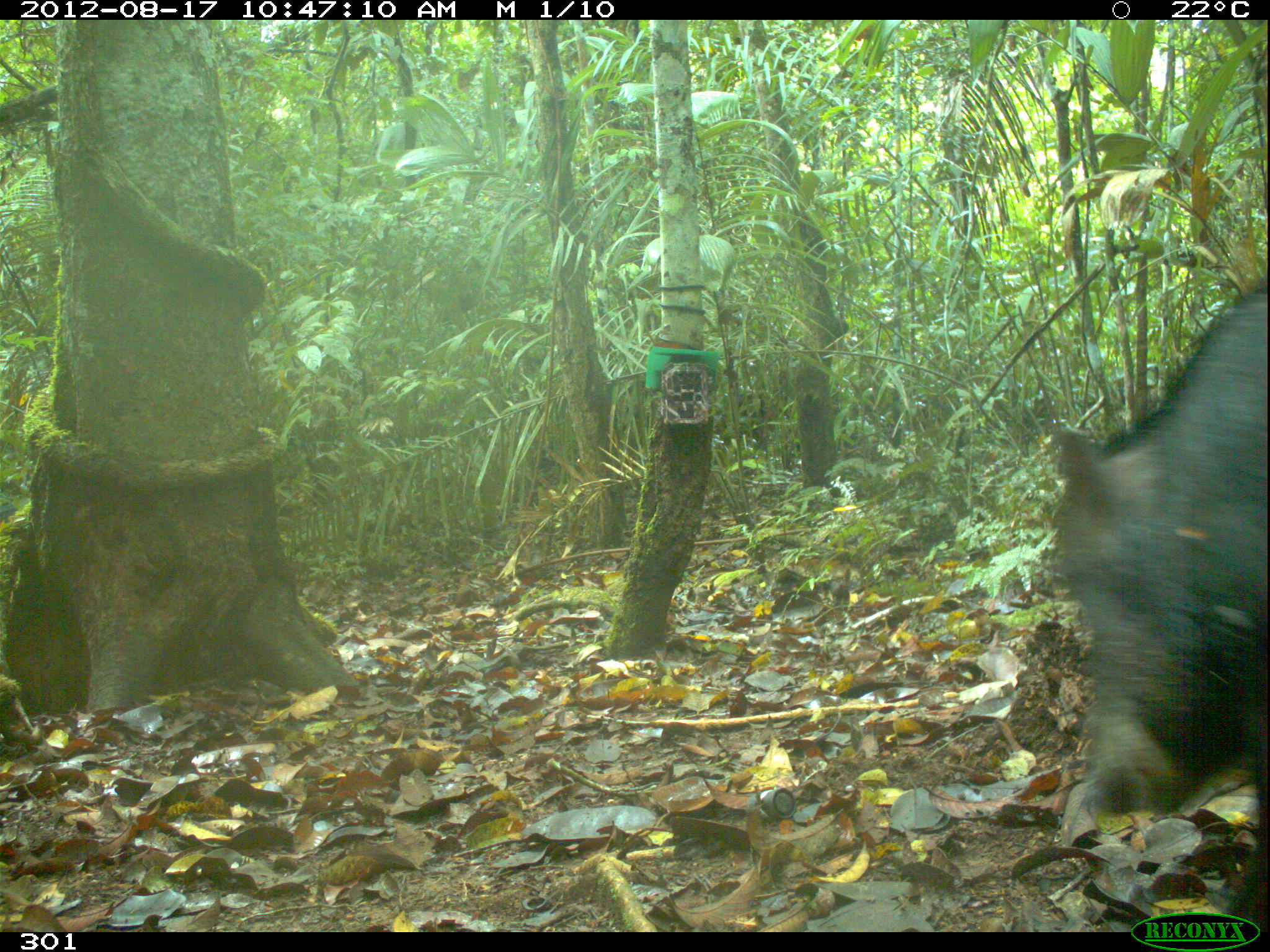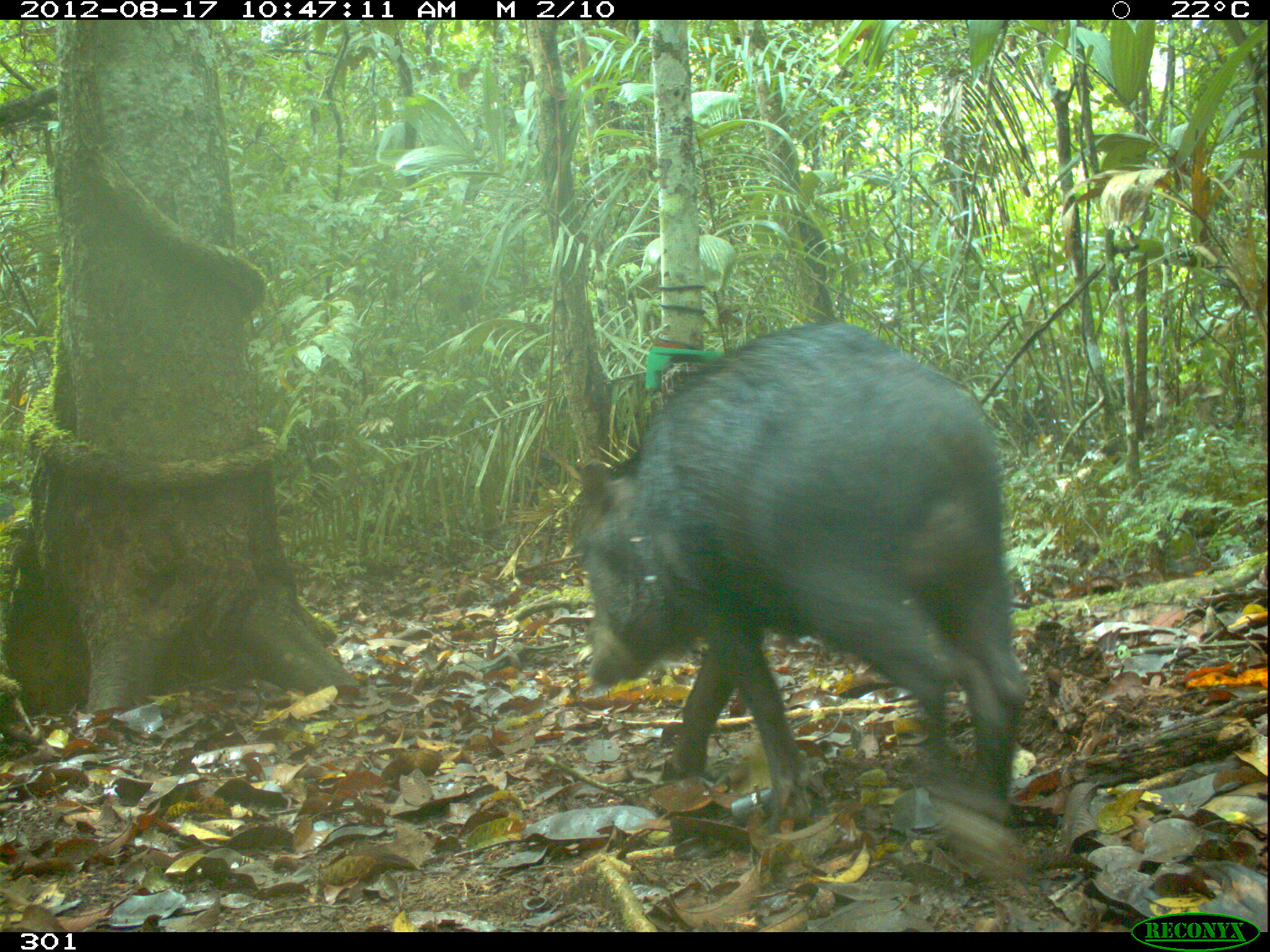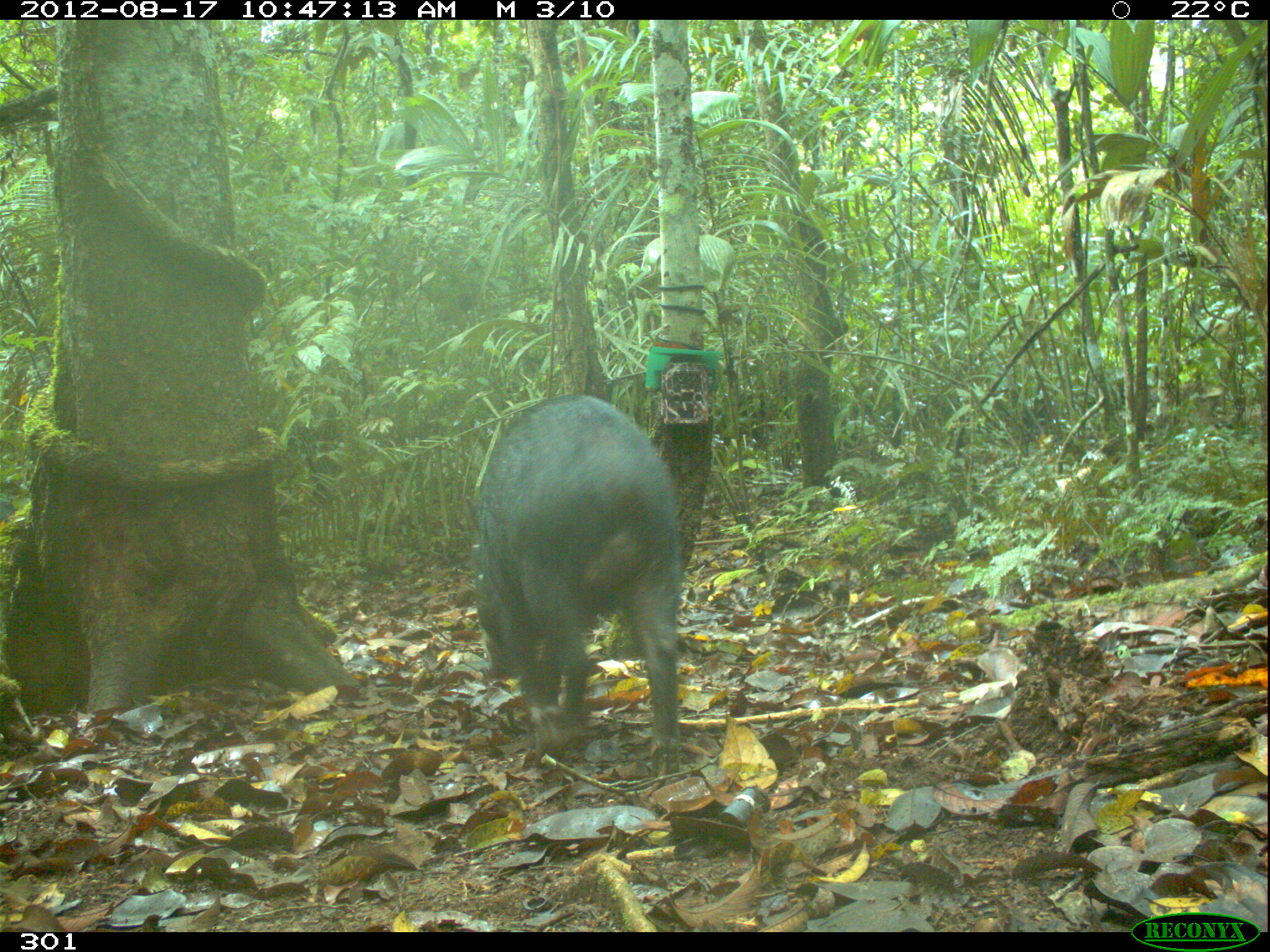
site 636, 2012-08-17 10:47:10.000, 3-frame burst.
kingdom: Animalia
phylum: Chordata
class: Mammalia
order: Artiodactyla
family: Tayassuidae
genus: Tayassu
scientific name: Tayassu pecari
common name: white-lipped peccary